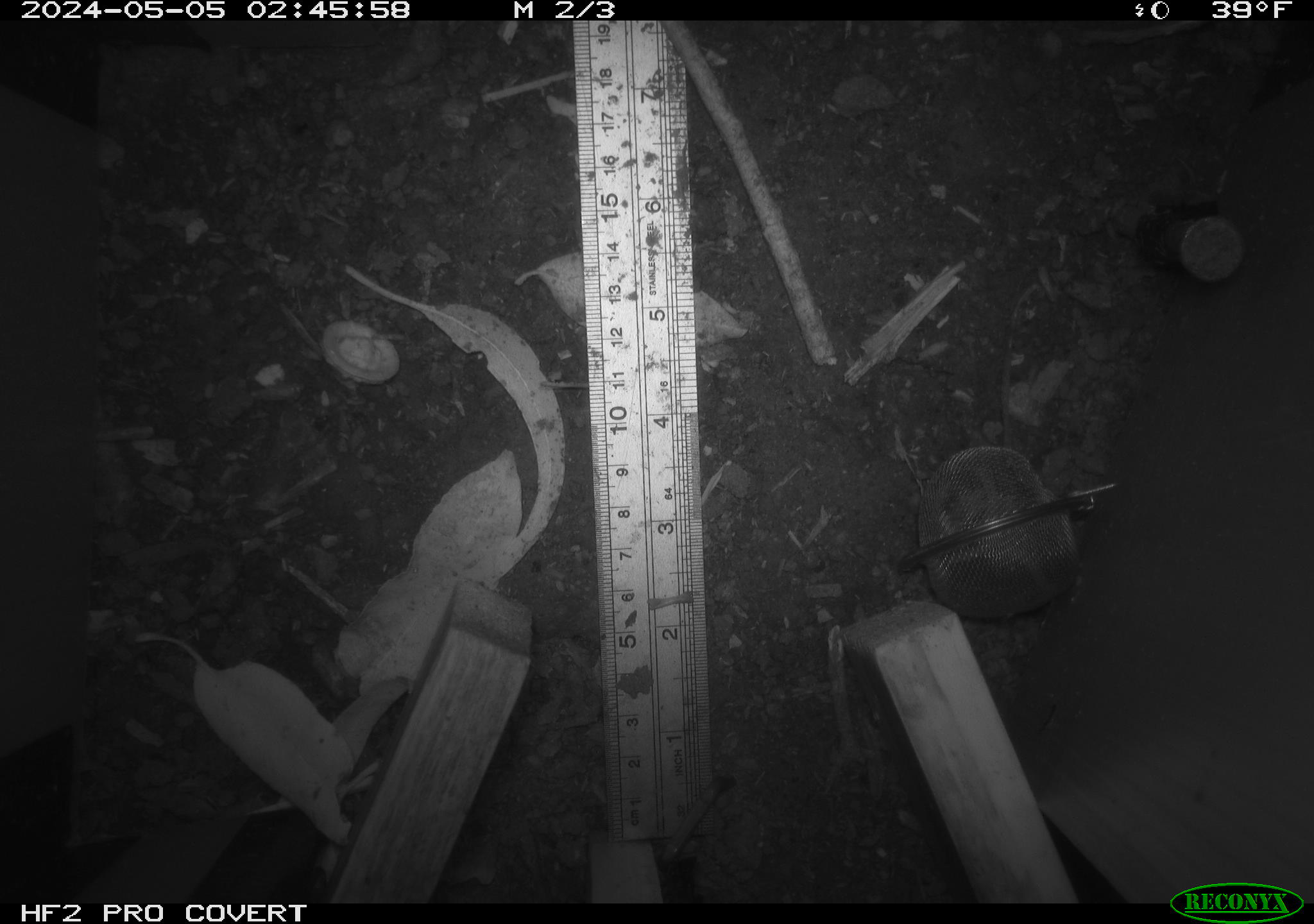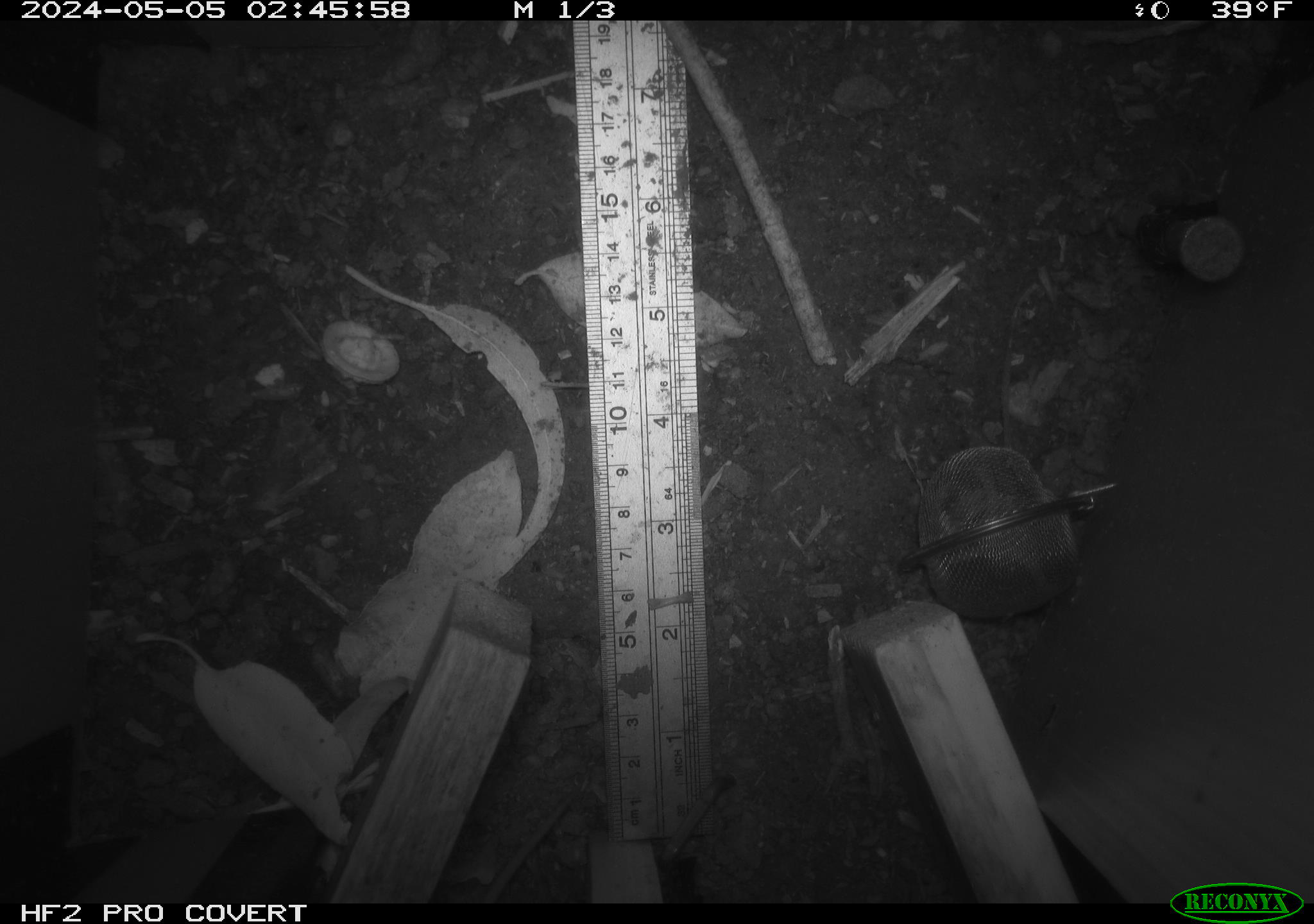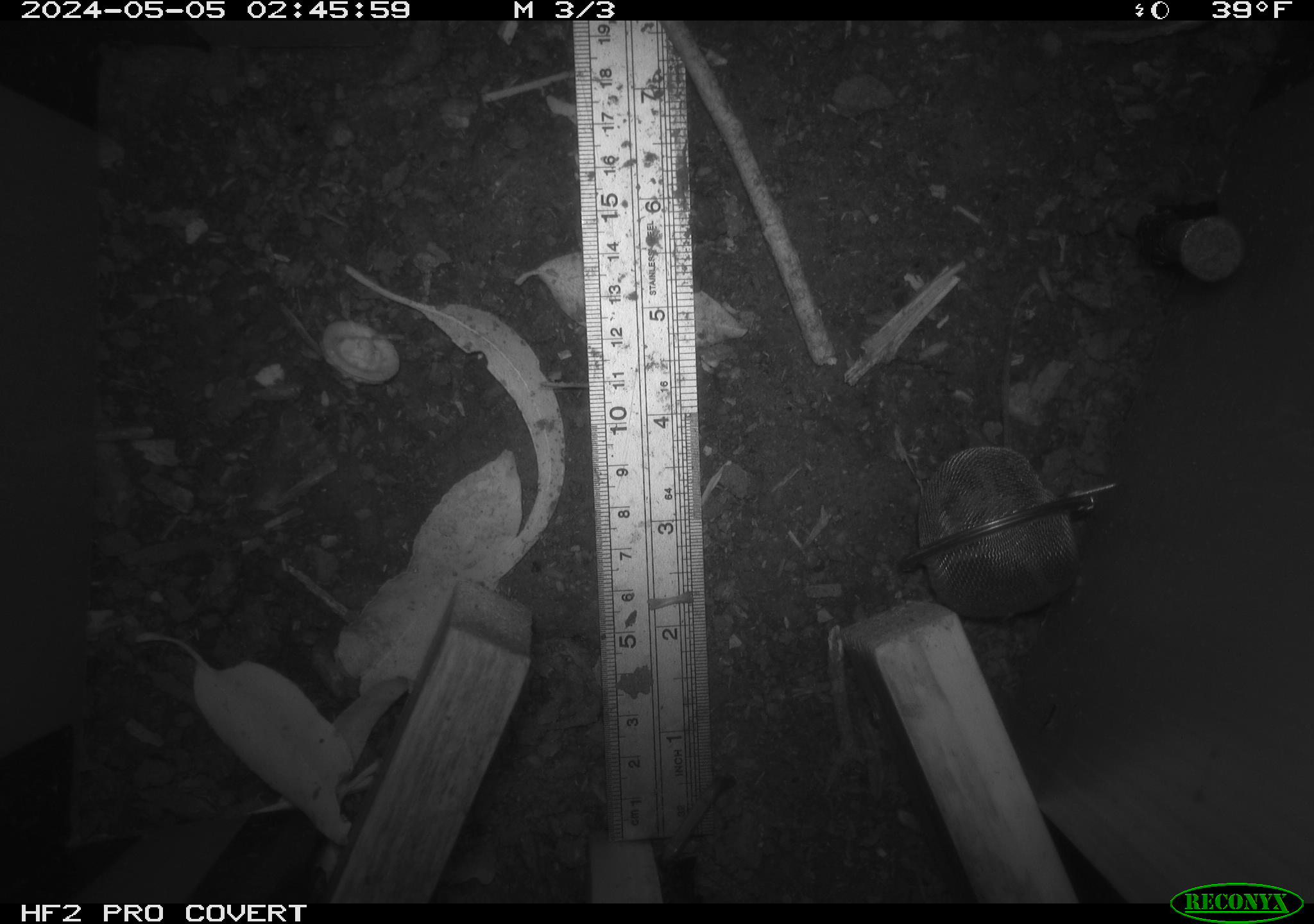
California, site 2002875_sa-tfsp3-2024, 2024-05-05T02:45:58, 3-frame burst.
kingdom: Animalia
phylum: Chordata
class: Mammalia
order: Rodentia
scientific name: Rodentia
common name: rodent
Rodent (Rodentia).